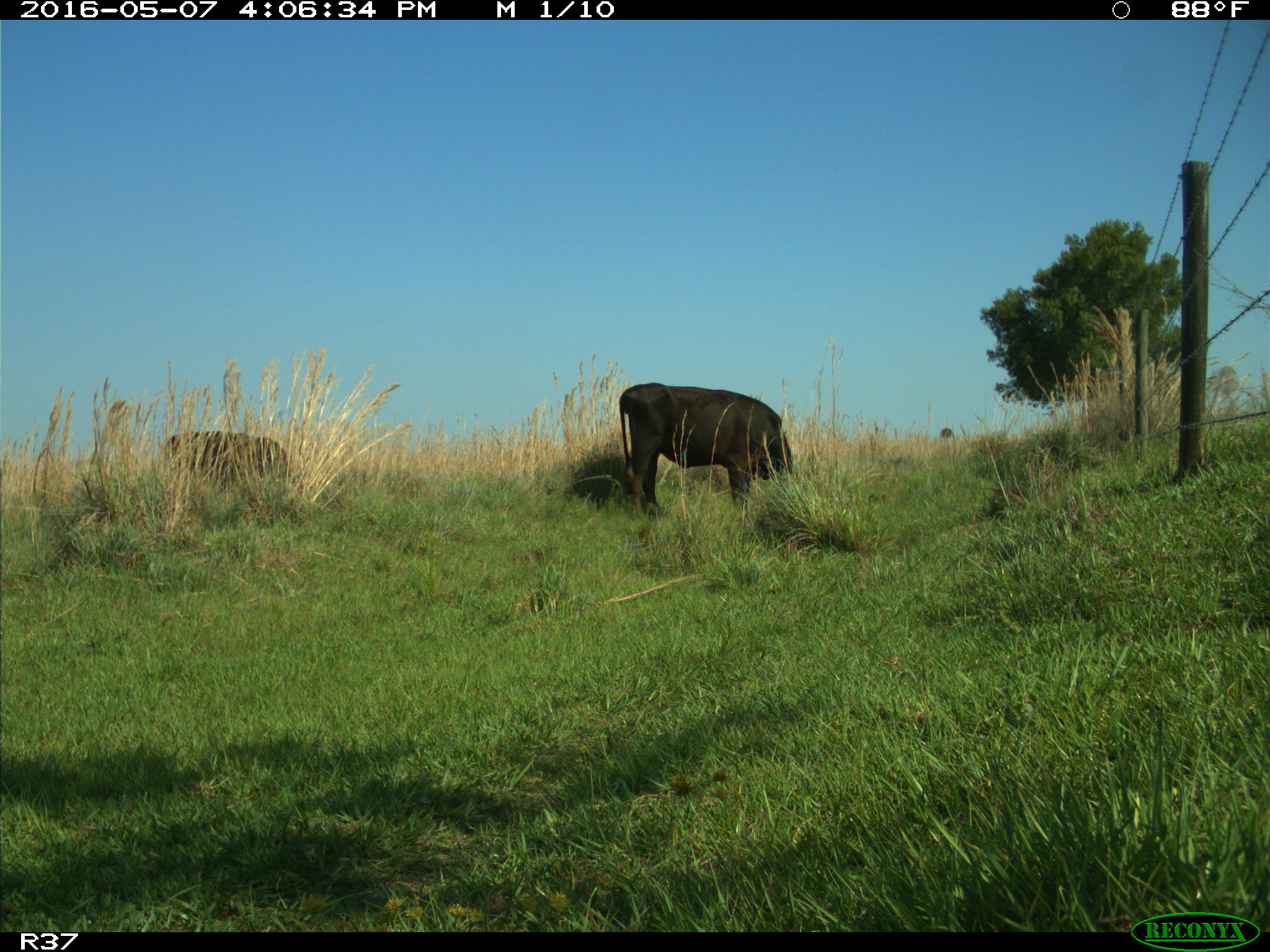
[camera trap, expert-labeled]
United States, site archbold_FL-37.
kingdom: Animalia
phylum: Chordata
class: Mammalia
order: Artiodactyla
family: Bovidae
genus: Bos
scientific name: Bos taurus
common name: domestic cow